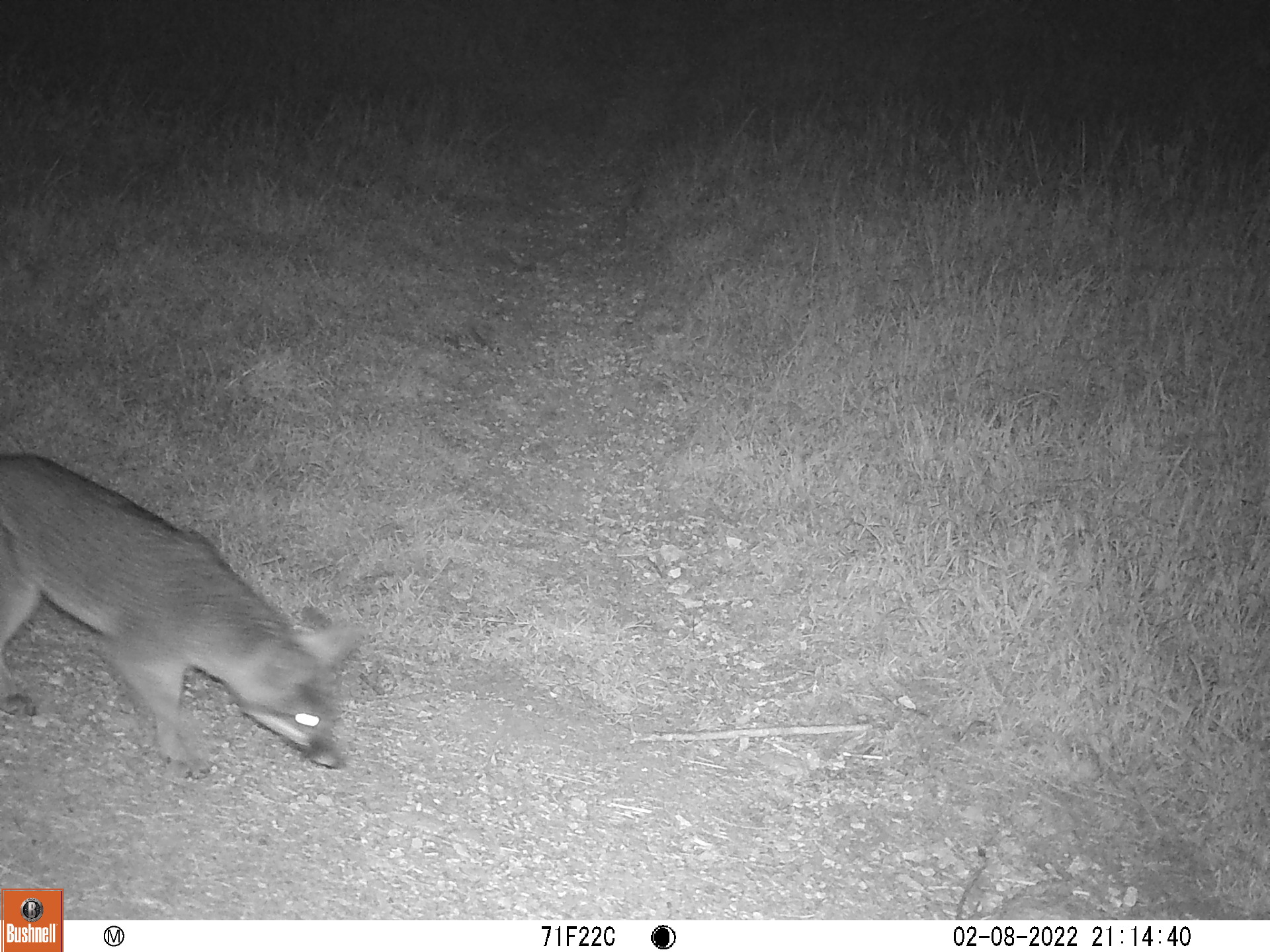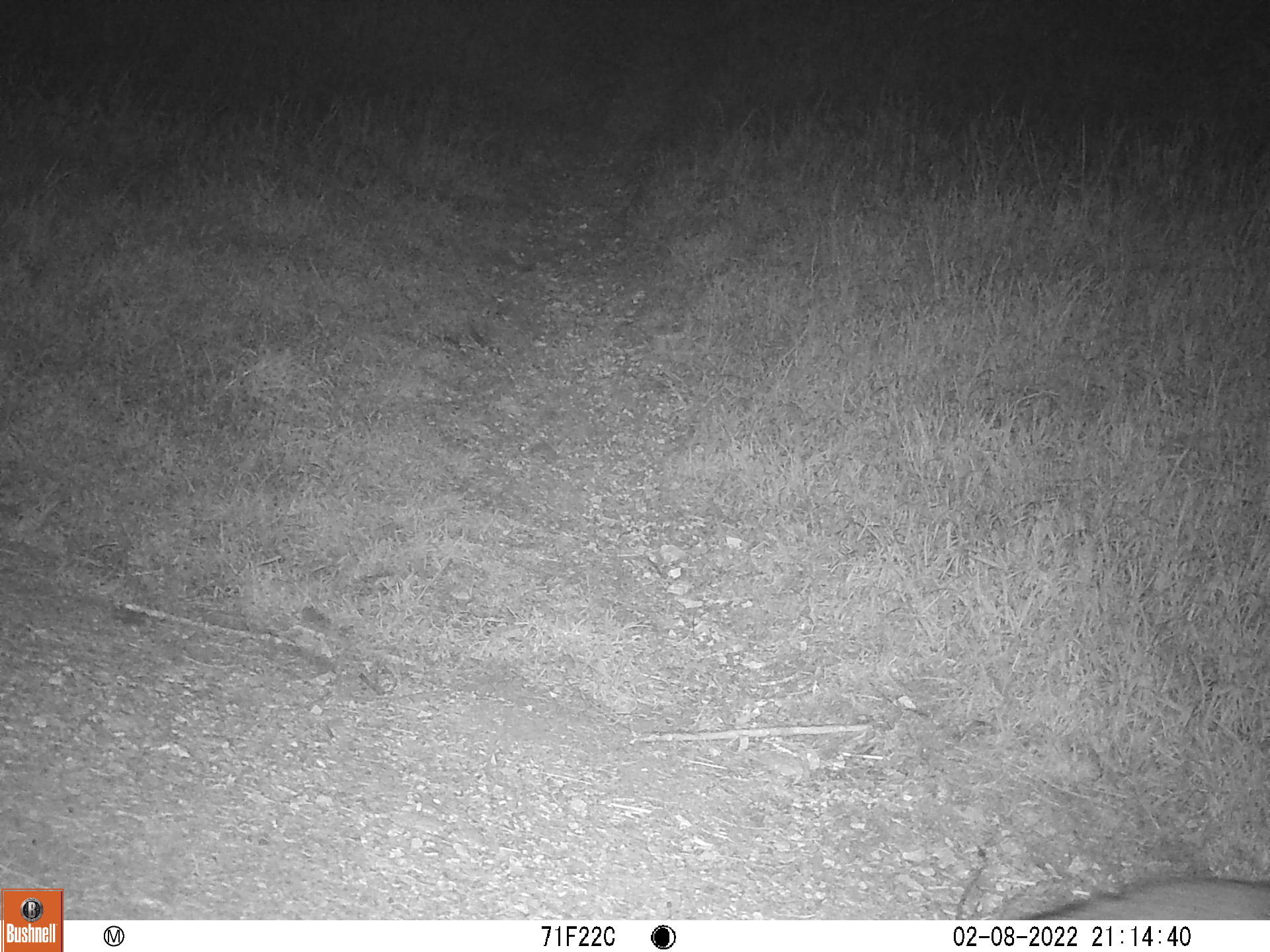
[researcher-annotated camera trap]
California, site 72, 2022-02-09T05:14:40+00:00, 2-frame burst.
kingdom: Animalia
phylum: Chordata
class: Mammalia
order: Carnivora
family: Canidae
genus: Urocyon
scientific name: Urocyon cinereoargenteus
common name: gray fox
Gray fox (Urocyon cinereoargenteus).